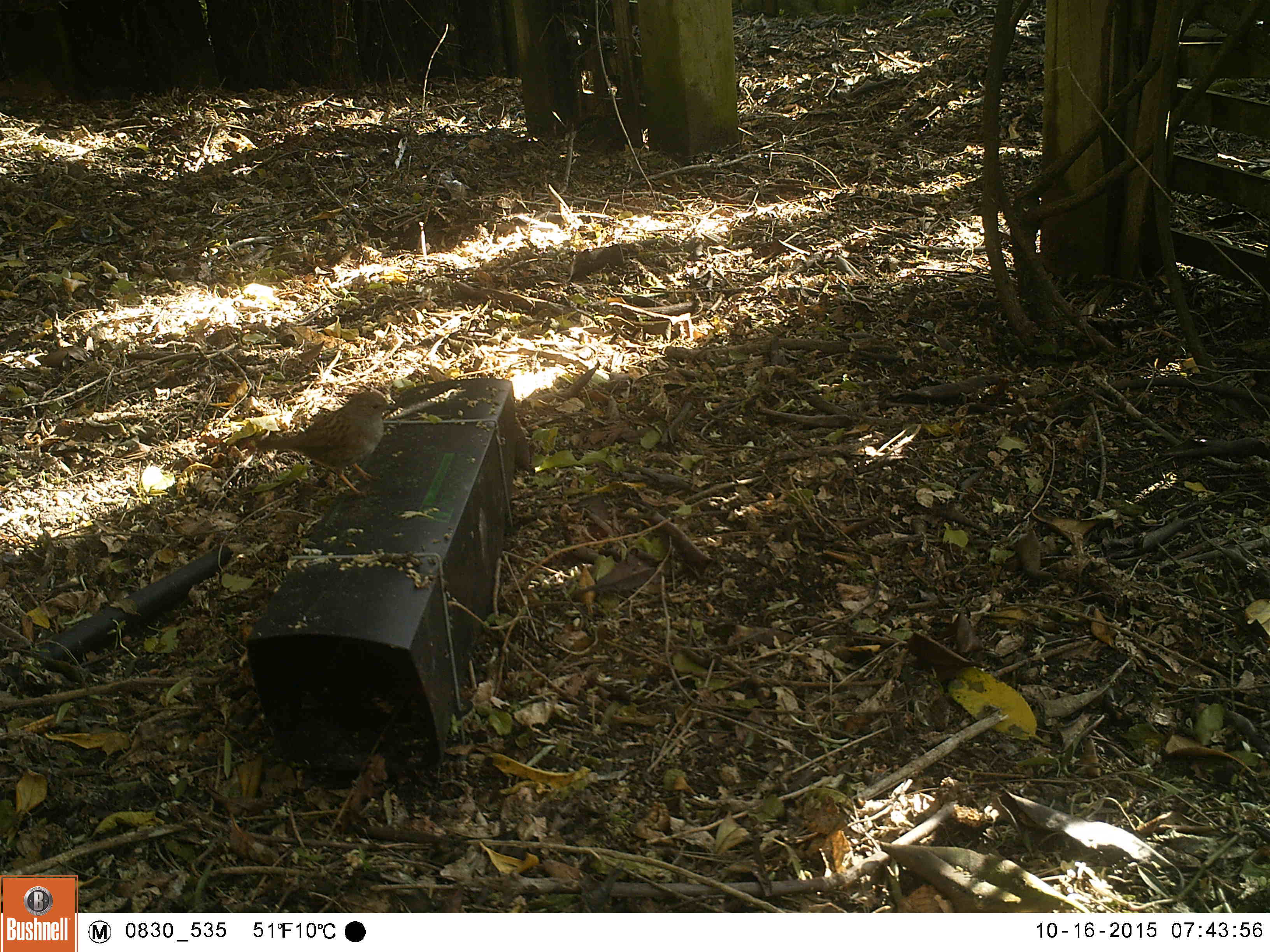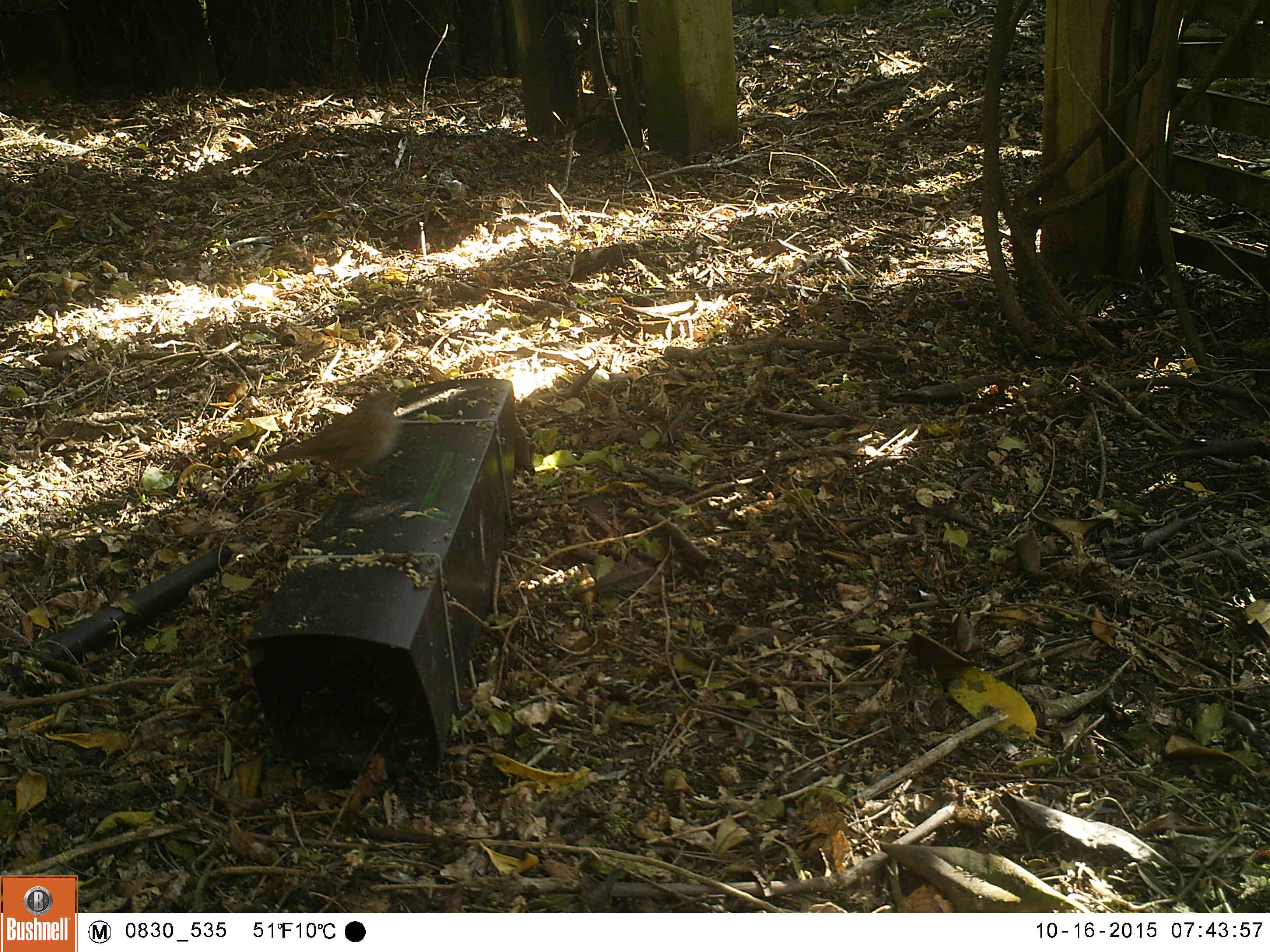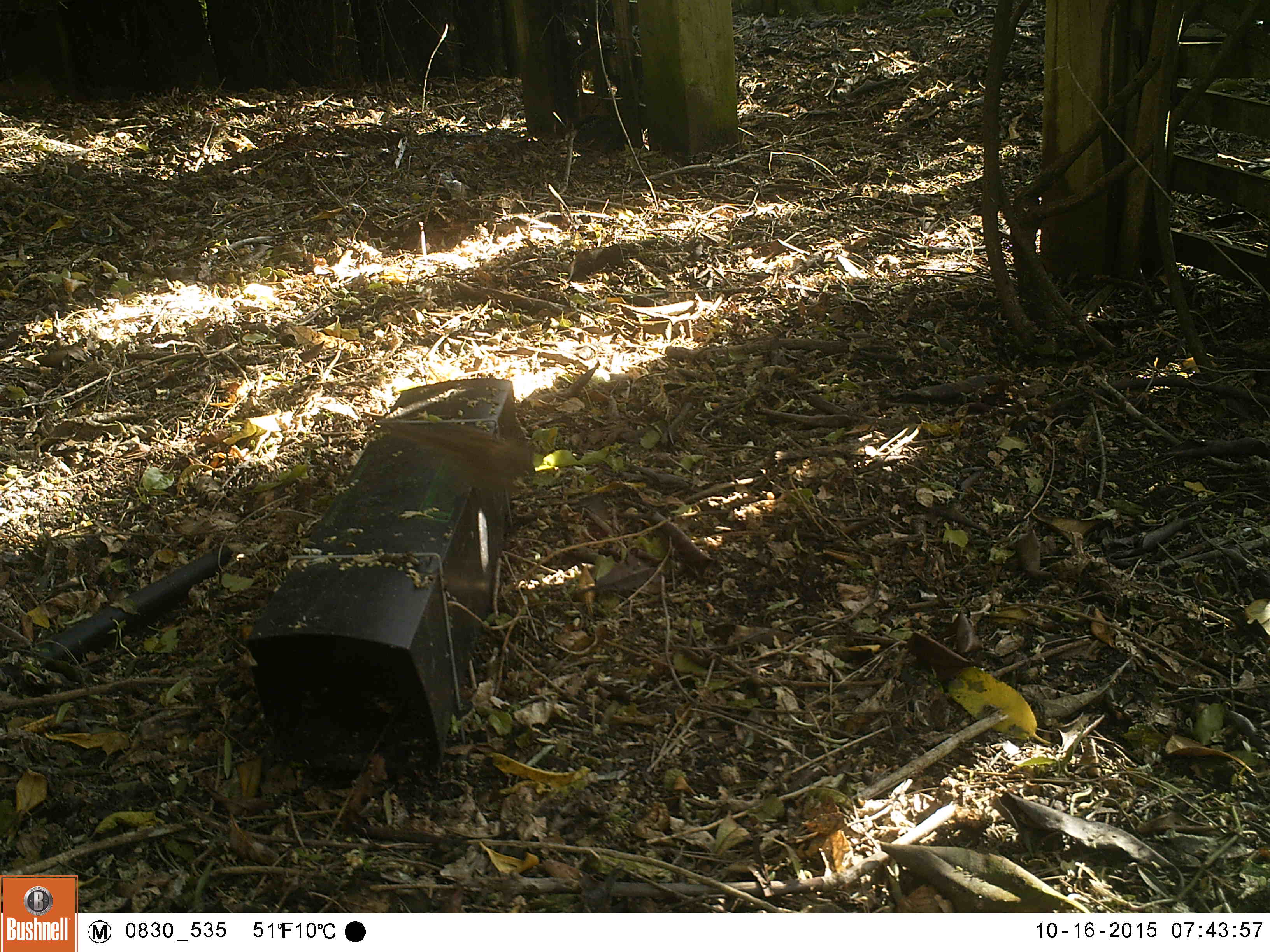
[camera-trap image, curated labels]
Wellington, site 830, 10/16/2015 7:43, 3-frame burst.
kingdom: Animalia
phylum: Chordata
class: Aves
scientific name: Aves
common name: bird